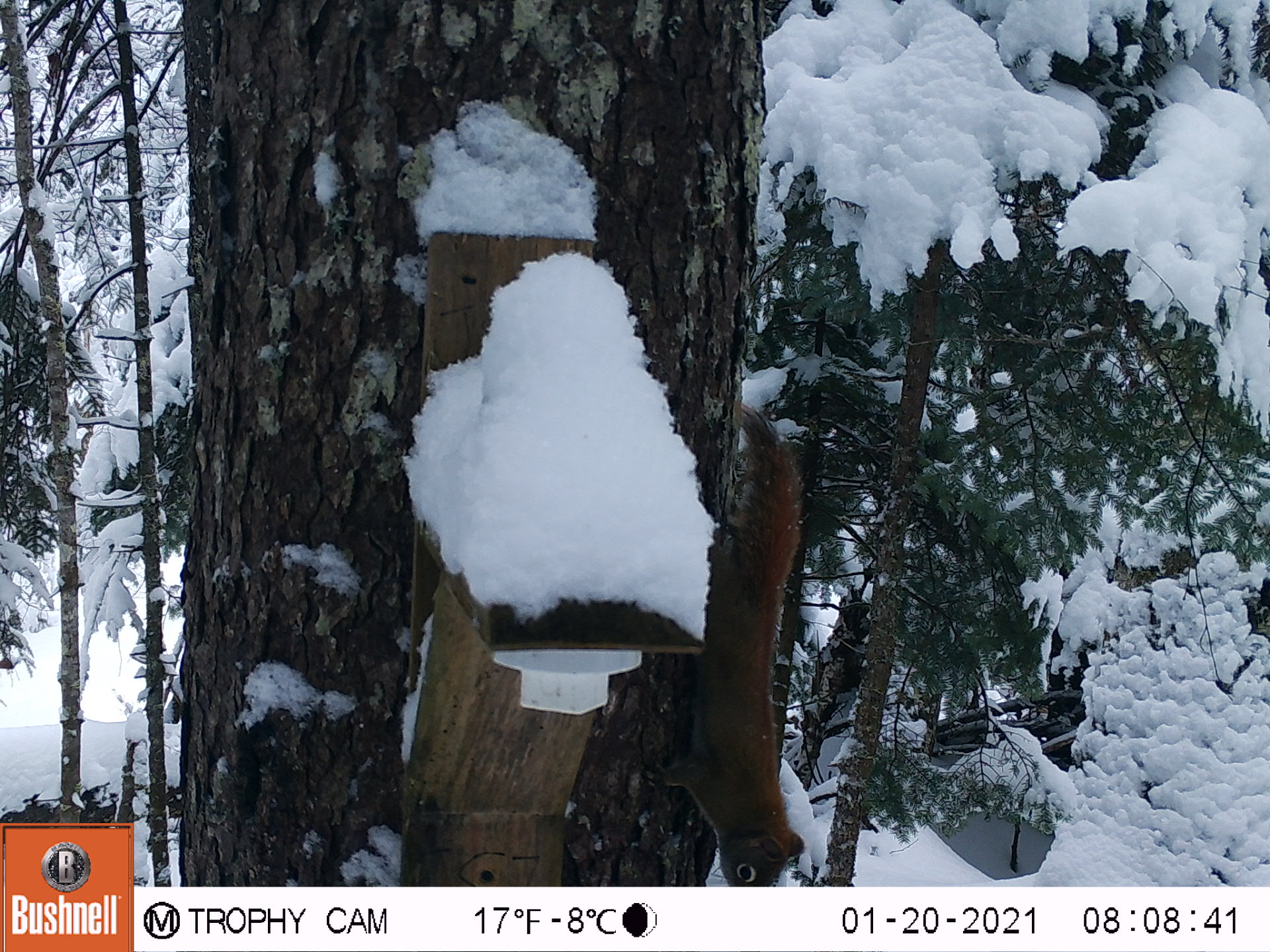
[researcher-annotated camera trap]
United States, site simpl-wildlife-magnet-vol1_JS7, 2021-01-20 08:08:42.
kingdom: Animalia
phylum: Chordata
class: Mammalia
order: Rodentia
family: Sciuridae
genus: Tamiasciurus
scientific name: Tamiasciurus hudsonicus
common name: red squirrel